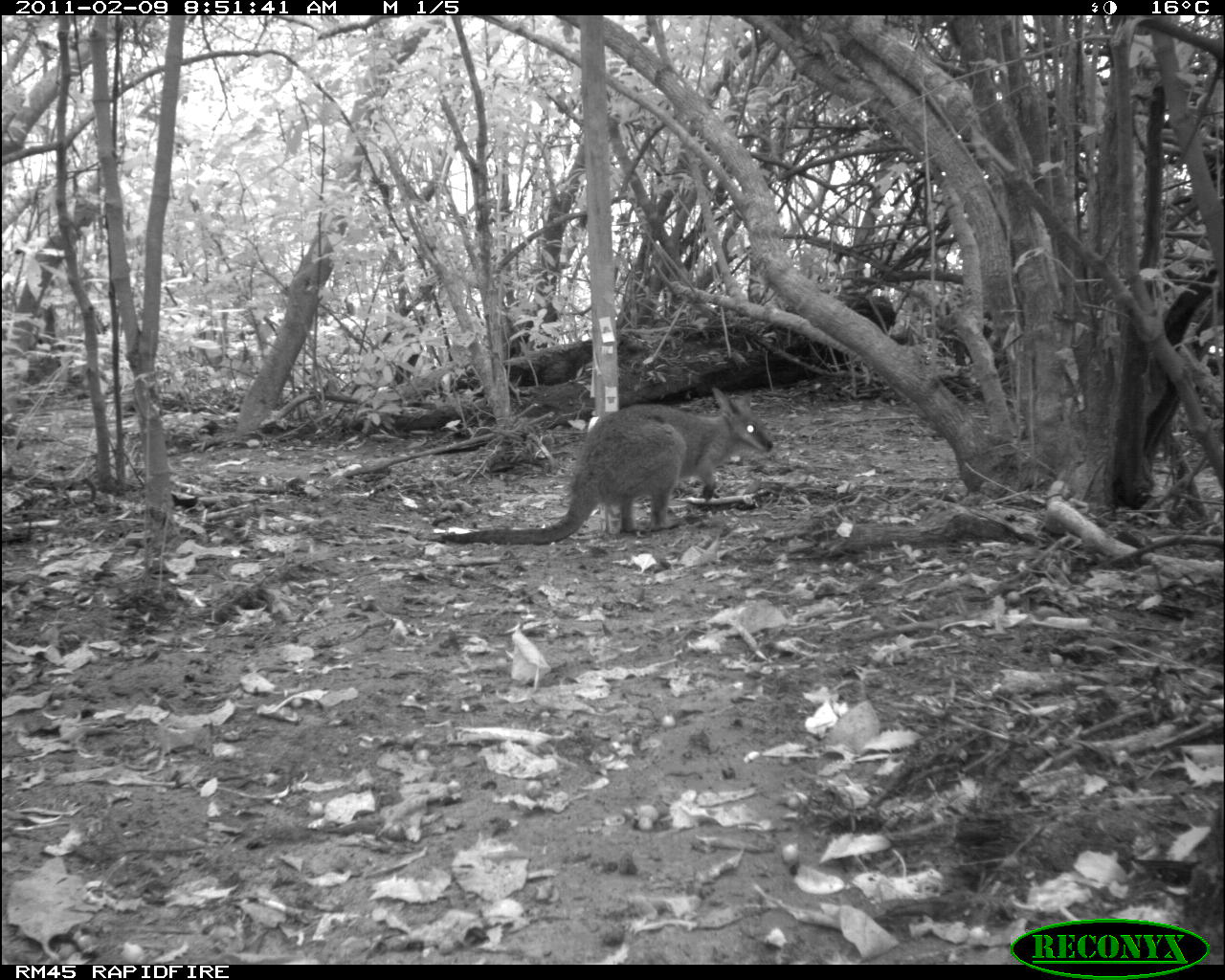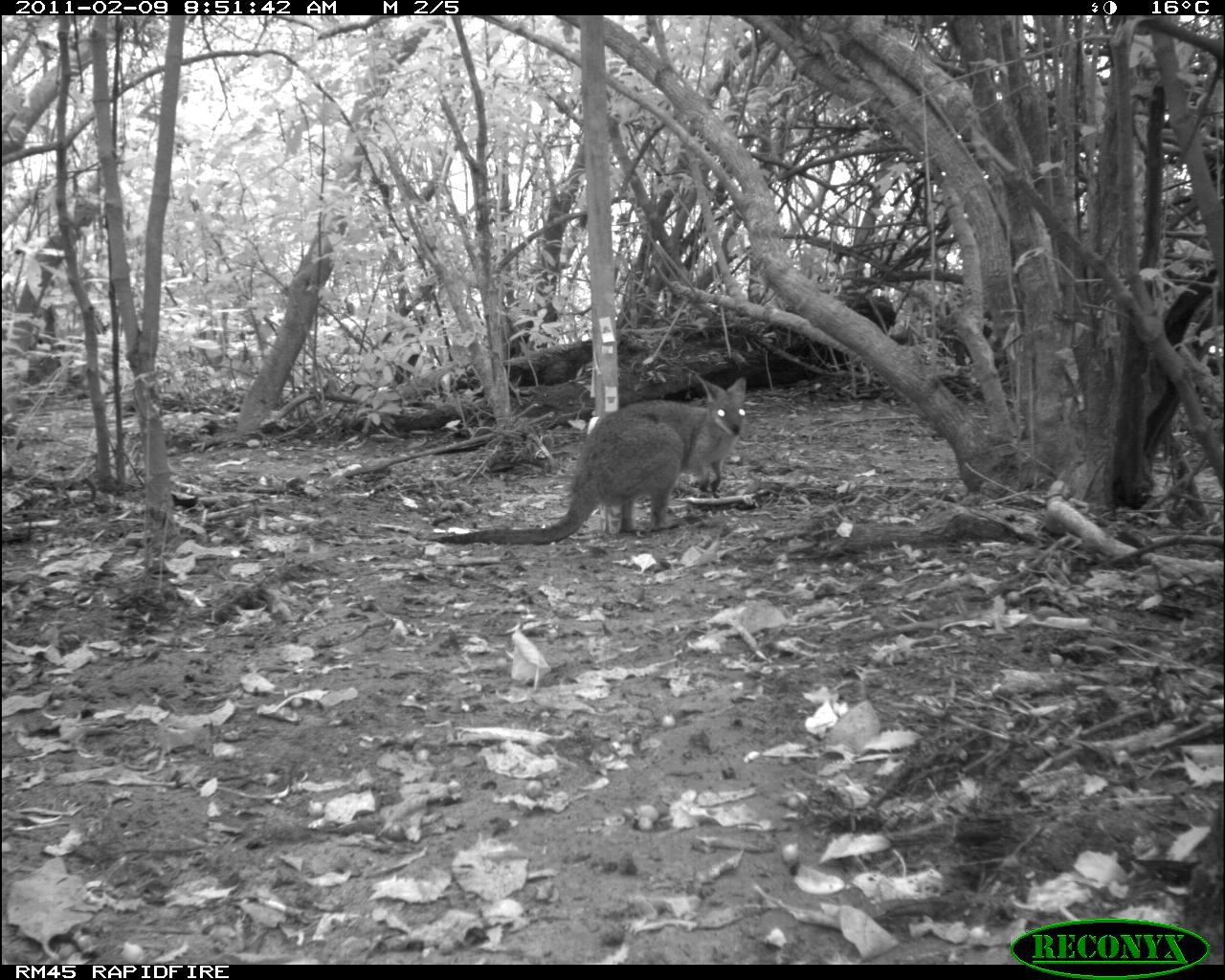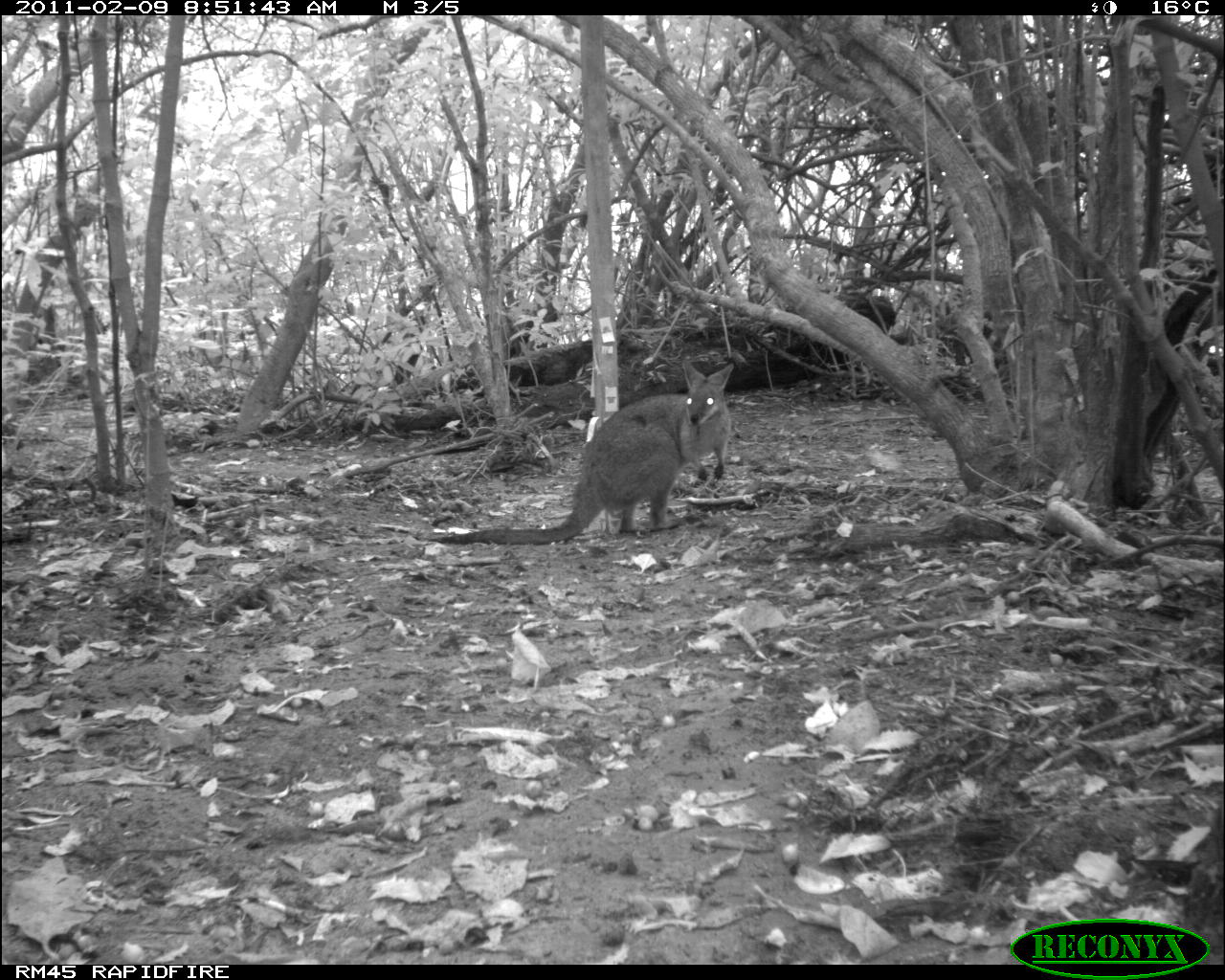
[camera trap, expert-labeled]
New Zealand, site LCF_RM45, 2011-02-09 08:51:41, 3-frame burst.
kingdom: Animalia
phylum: Chordata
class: Mammalia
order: Diprotodontia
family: Macropodidae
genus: Notamacropus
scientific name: Notamacropus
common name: wallaby